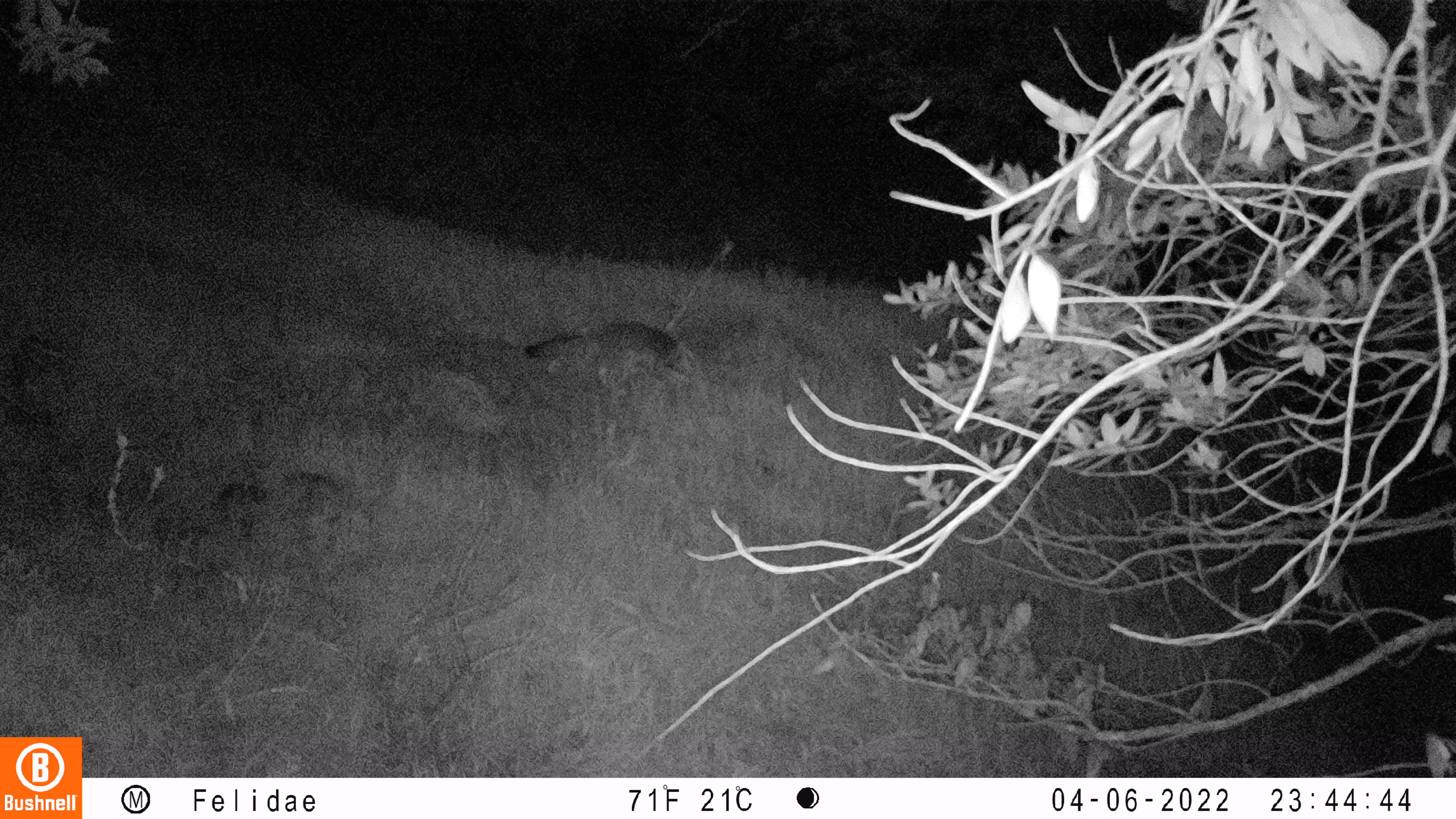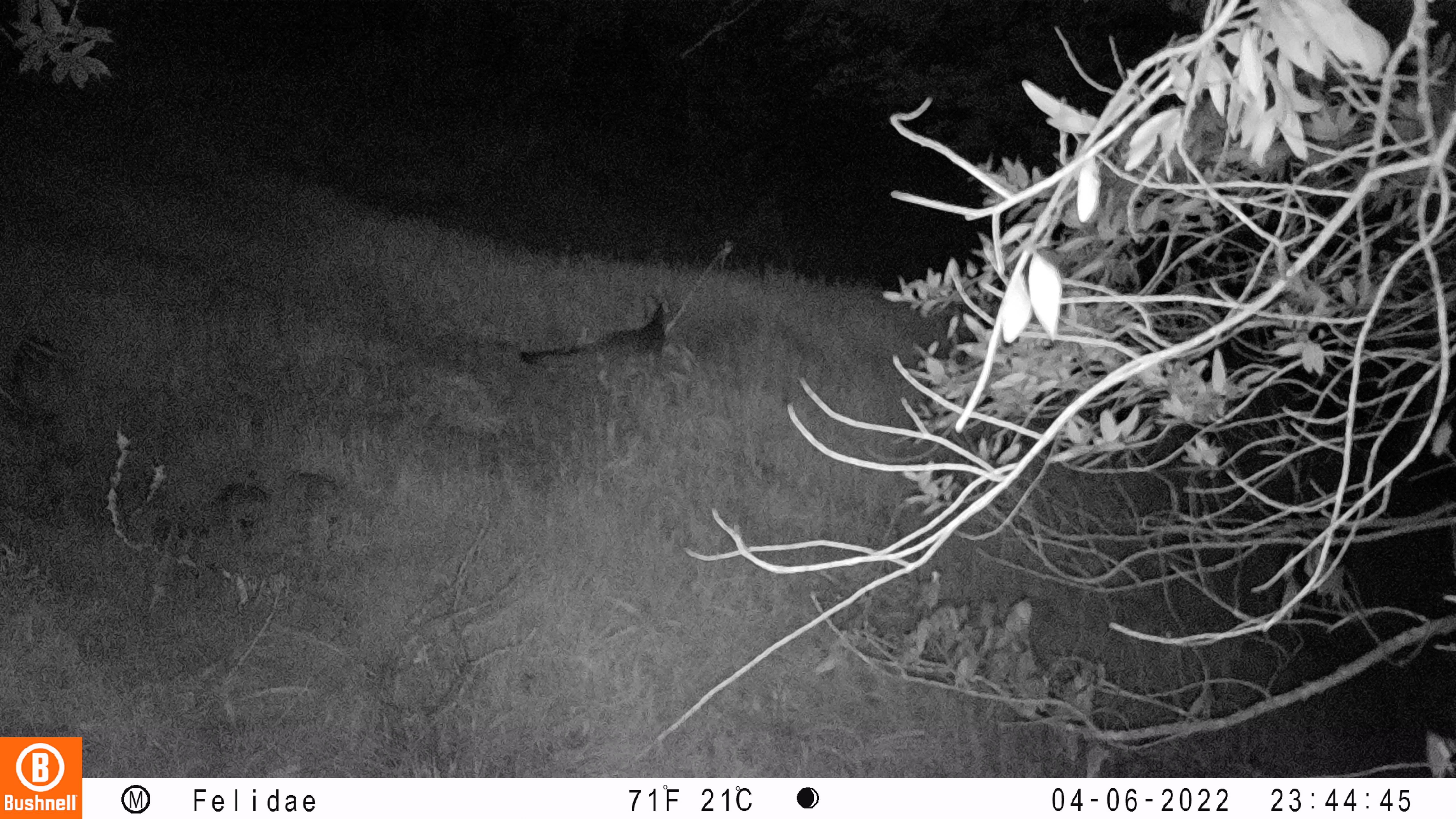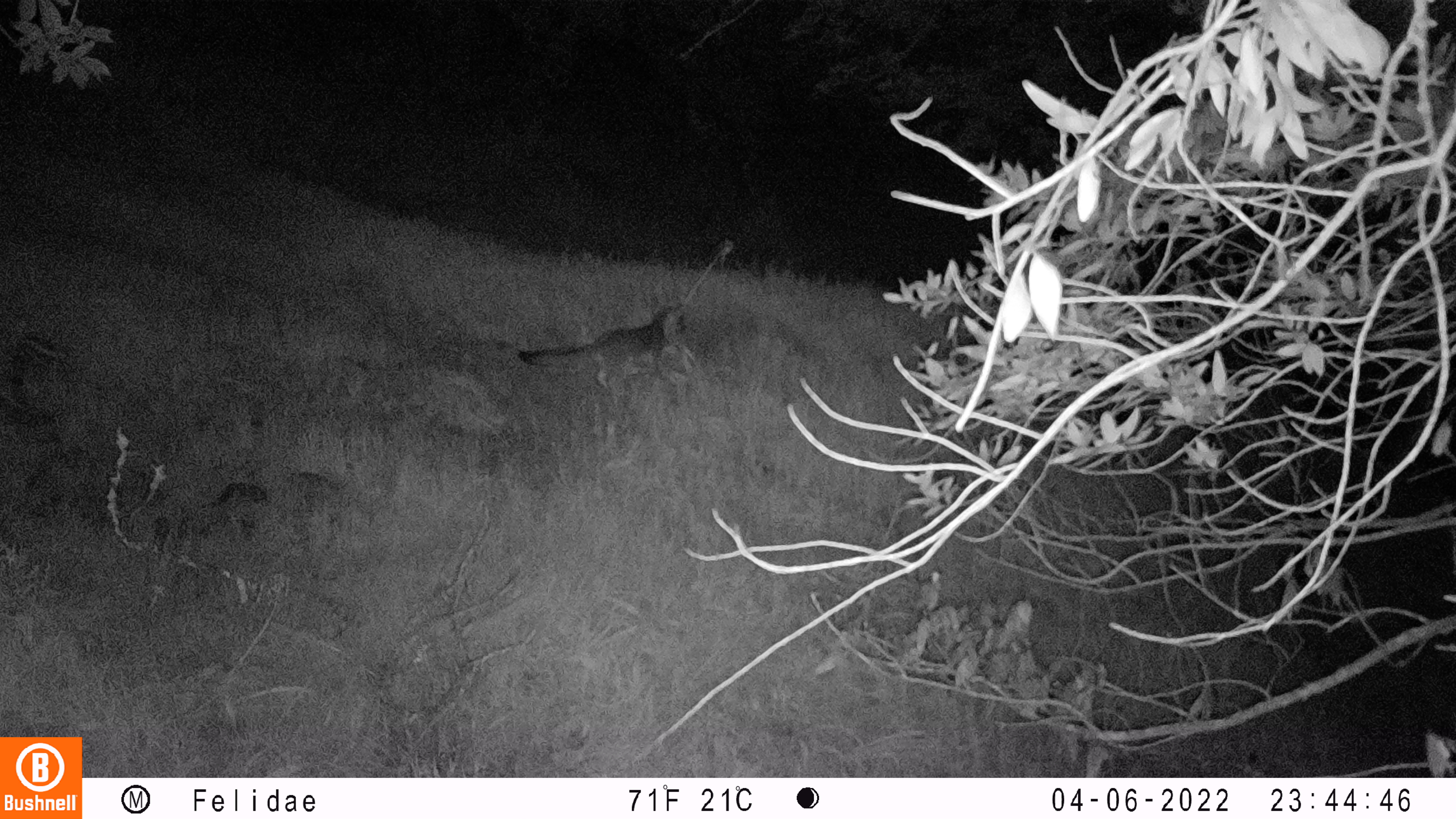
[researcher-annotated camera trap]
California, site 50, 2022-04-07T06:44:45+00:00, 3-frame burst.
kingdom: Animalia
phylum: Chordata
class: Mammalia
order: Carnivora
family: Canidae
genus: Urocyon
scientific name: Urocyon cinereoargenteus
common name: gray fox